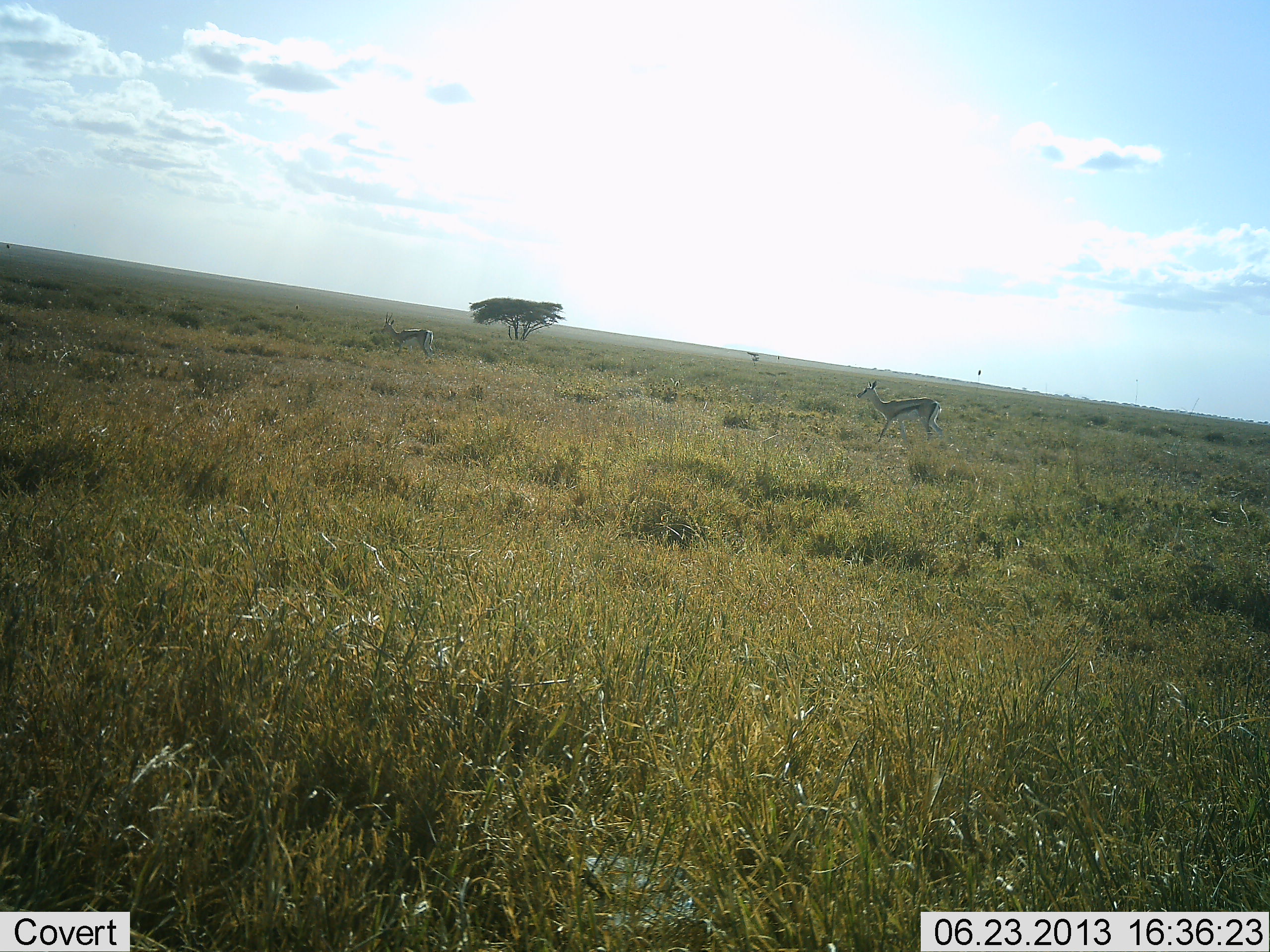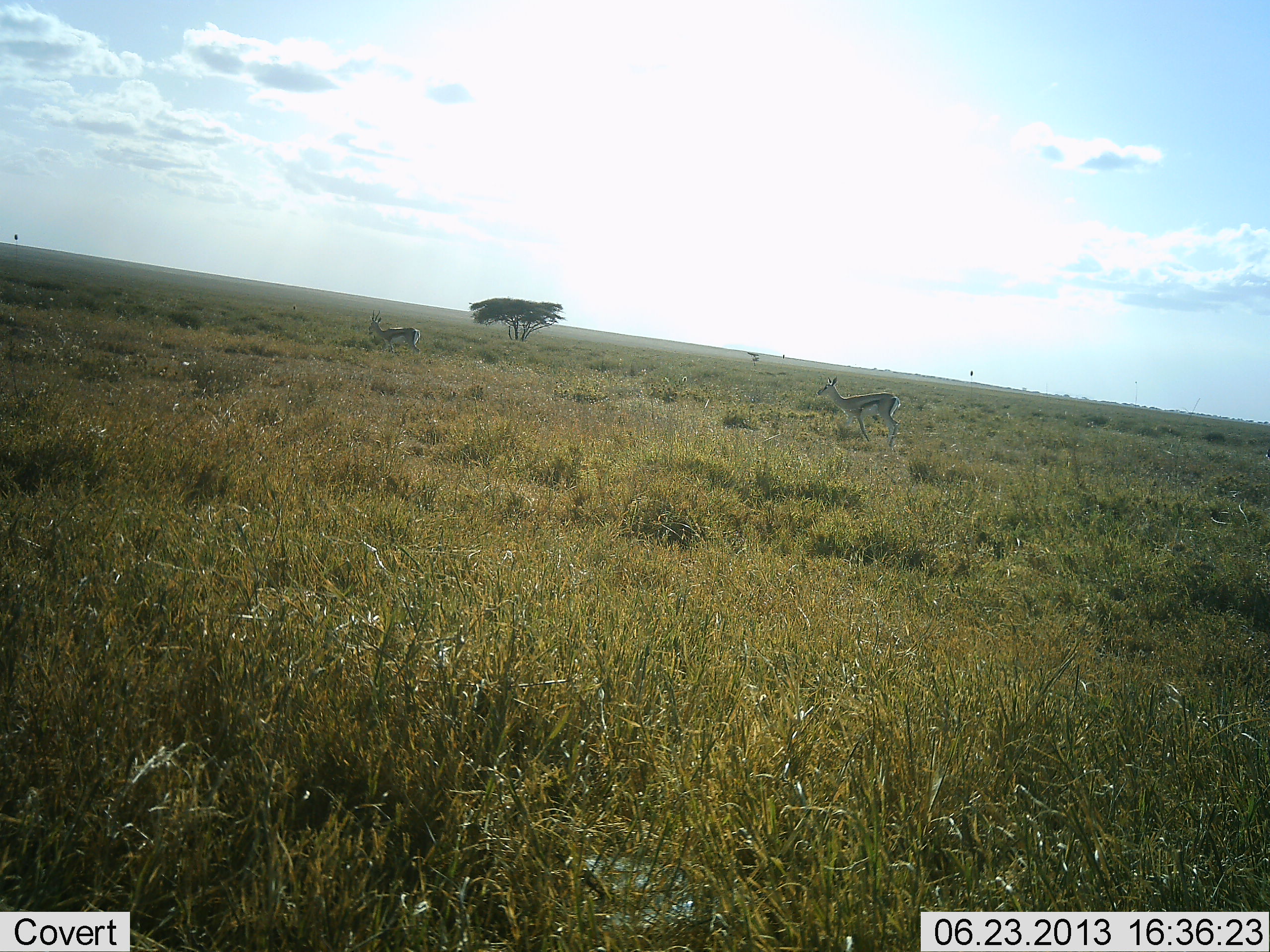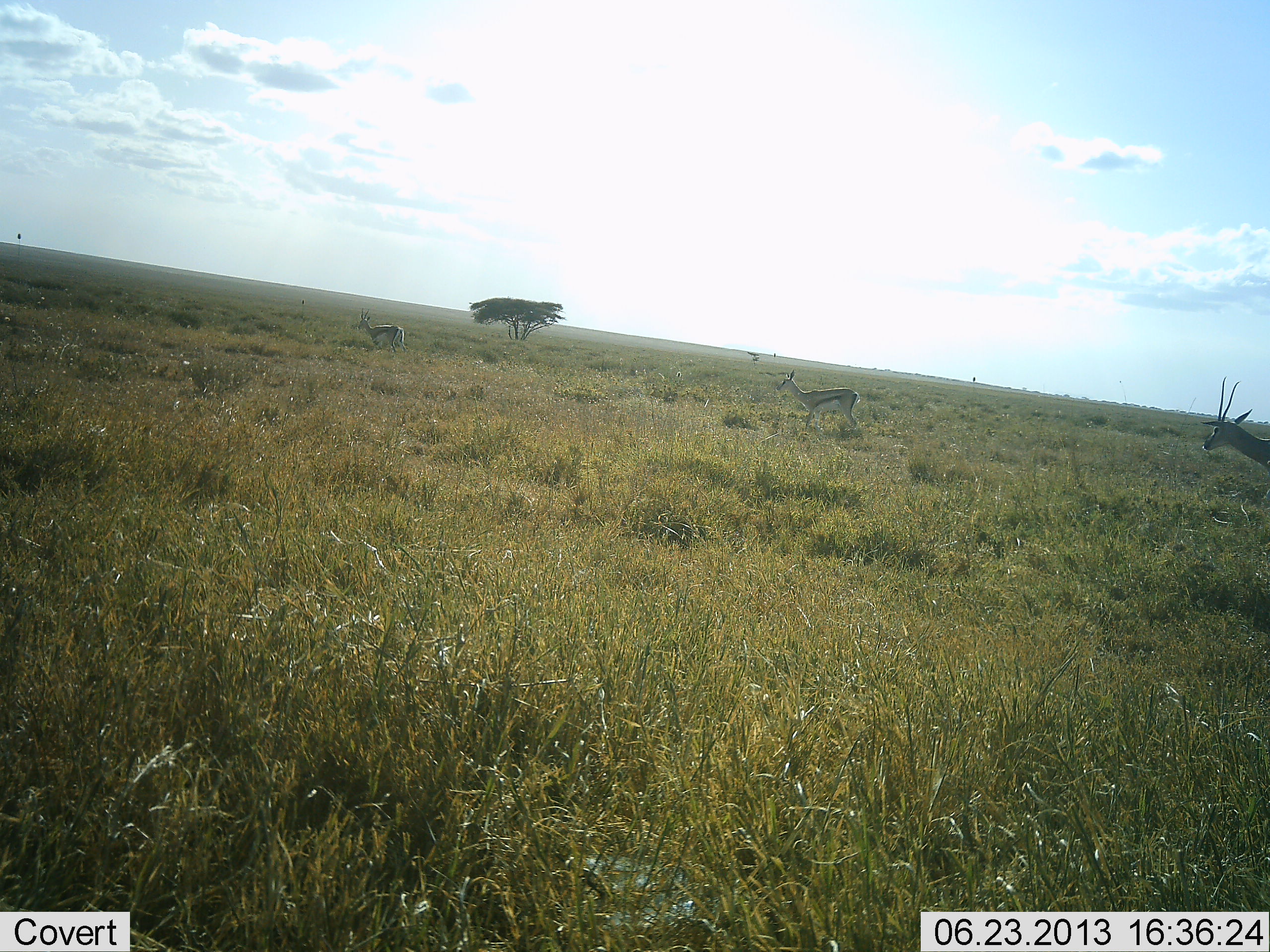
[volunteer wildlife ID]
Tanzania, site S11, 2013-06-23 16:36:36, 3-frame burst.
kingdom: Animalia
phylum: Chordata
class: Mammalia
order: Artiodactyla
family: Bovidae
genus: Eudorcas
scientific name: Eudorcas thomsonii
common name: thomson's gazelle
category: gazellethomsons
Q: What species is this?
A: Gazellethomsons (thomson's gazelle) (Eudorcas thomsonii).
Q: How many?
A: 3.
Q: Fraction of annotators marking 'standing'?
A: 17%.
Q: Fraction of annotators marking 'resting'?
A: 0%.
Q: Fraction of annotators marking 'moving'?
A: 92%.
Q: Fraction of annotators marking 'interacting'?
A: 0%.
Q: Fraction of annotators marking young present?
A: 0%.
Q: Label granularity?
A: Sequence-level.